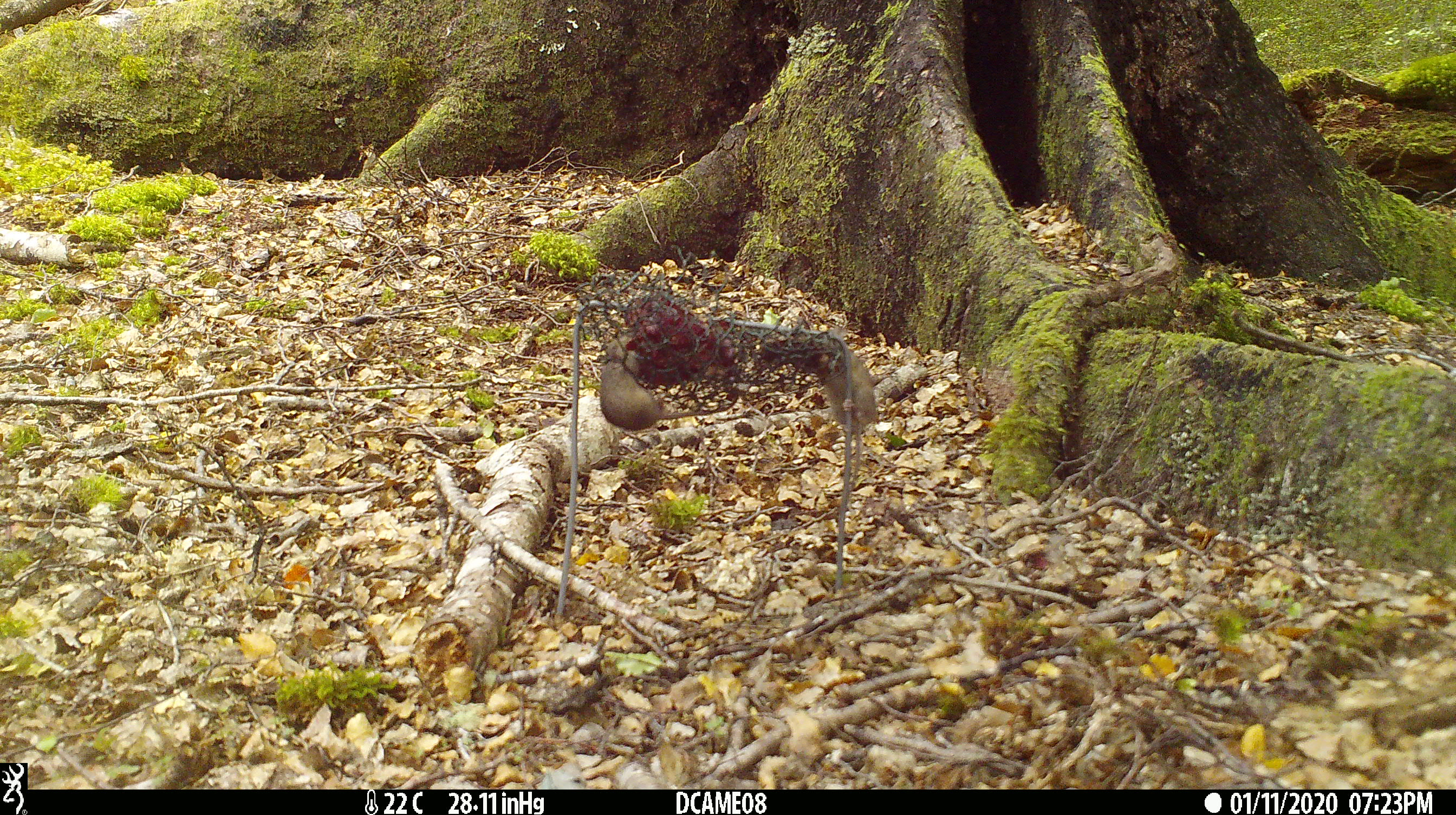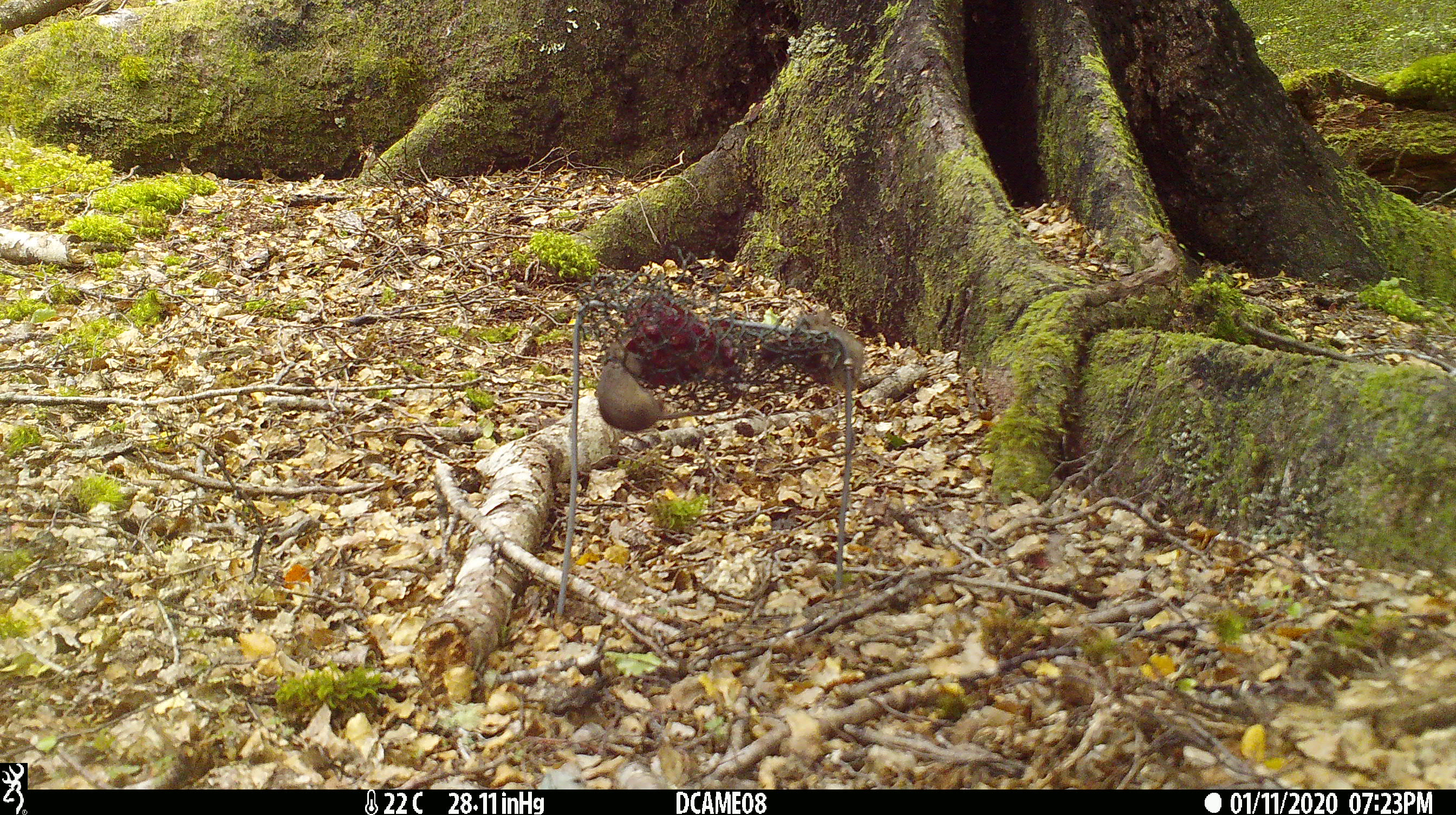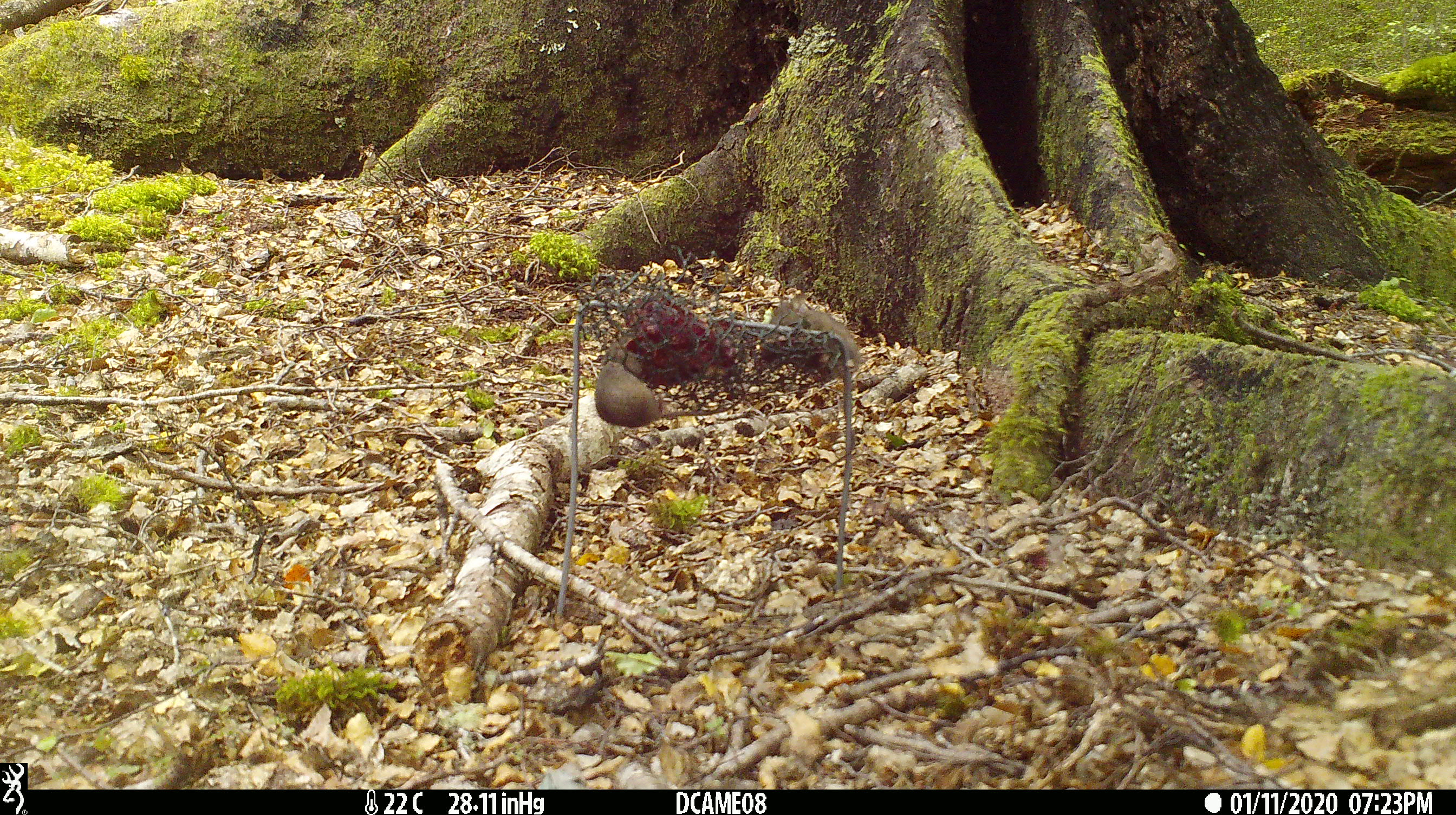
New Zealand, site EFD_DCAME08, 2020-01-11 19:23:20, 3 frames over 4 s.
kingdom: Animalia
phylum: Chordata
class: Mammalia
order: Rodentia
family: Muridae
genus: Mus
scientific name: Mus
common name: mouse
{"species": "mouse (Mus)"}